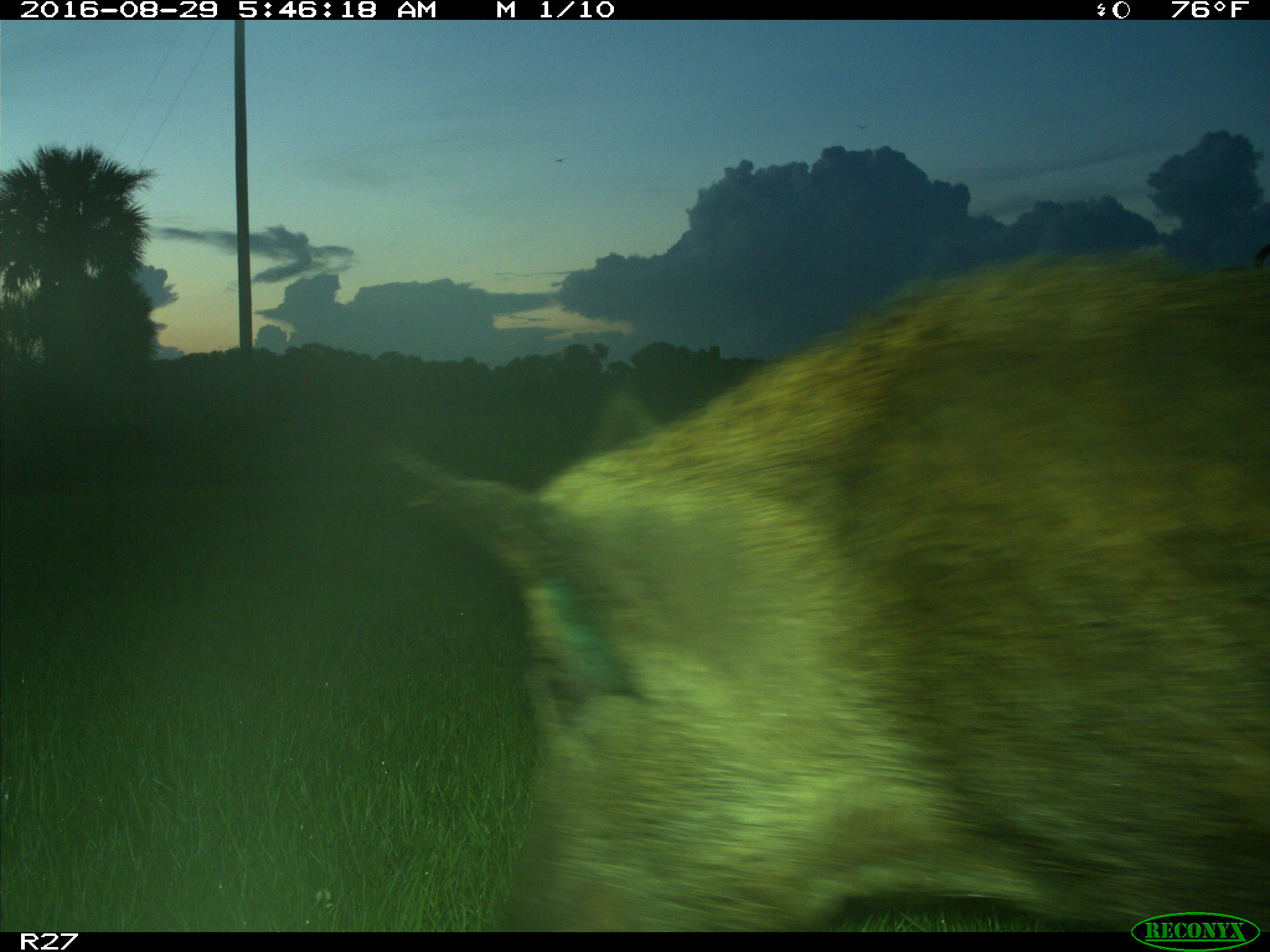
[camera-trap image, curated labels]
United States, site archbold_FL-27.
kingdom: Animalia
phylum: Chordata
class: Mammalia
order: Artiodactyla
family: Suidae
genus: Sus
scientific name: Sus scrofa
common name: wild boar